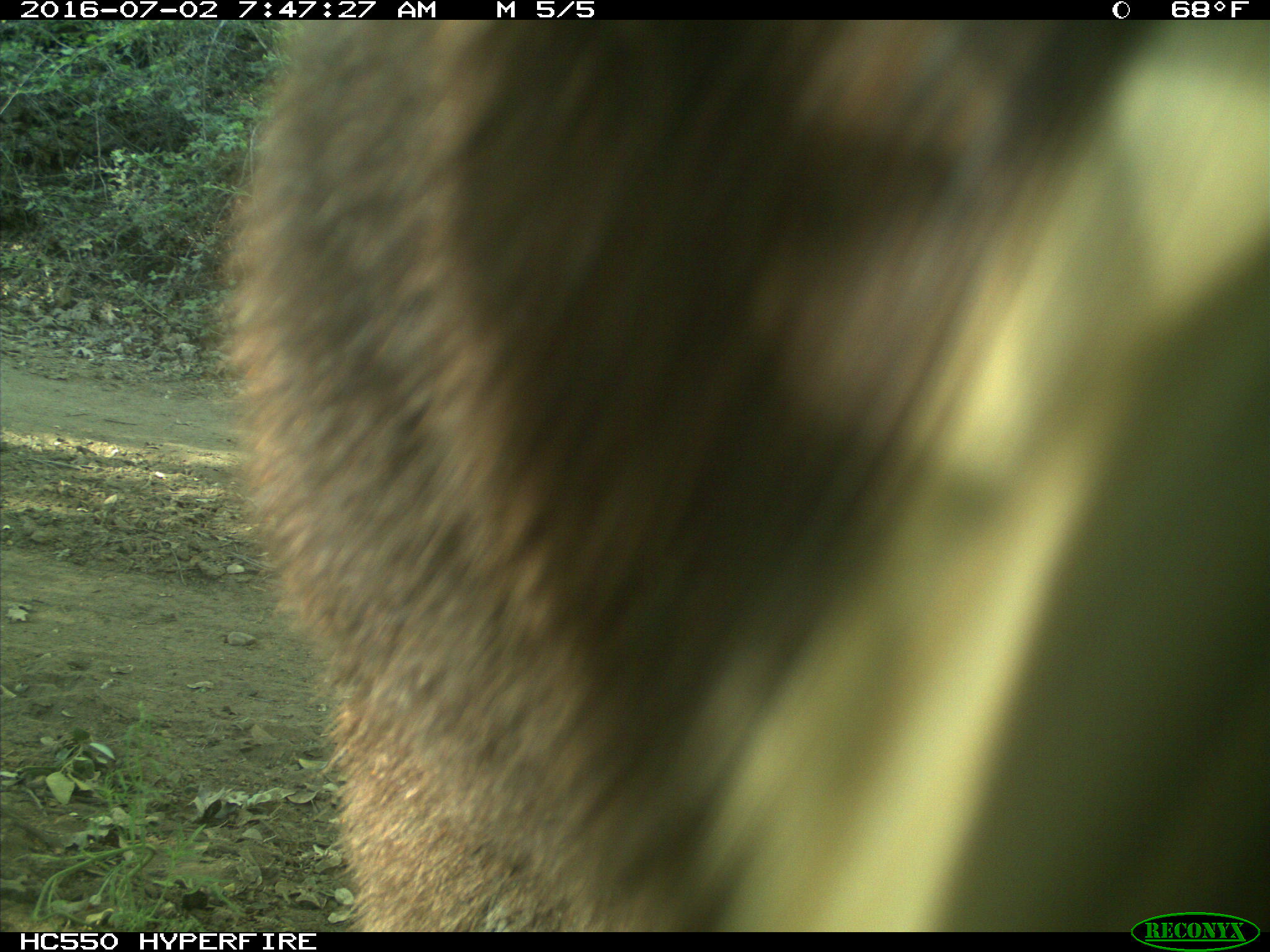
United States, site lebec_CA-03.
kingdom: Animalia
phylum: Chordata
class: Mammalia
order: Carnivora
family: Ursidae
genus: Ursus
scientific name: Ursus americanus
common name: american black bear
Ursus americanus (american black bear).